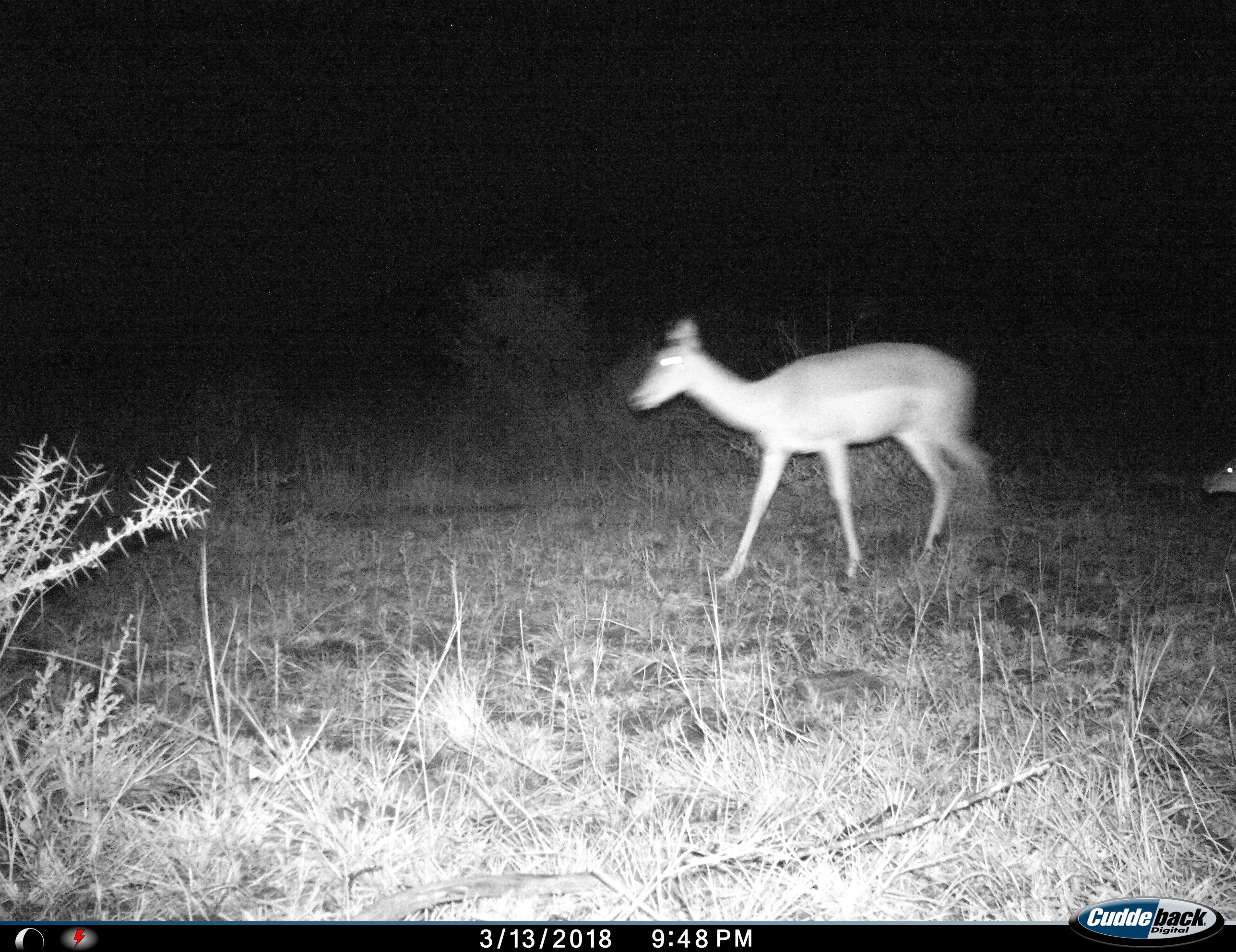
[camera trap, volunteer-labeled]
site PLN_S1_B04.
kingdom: Animalia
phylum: Chordata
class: Mammalia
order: Artiodactyla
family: Bovidae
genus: Aepyceros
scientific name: Aepyceros melampus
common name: impala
Impala (Aepyceros melampus), count 2. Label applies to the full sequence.